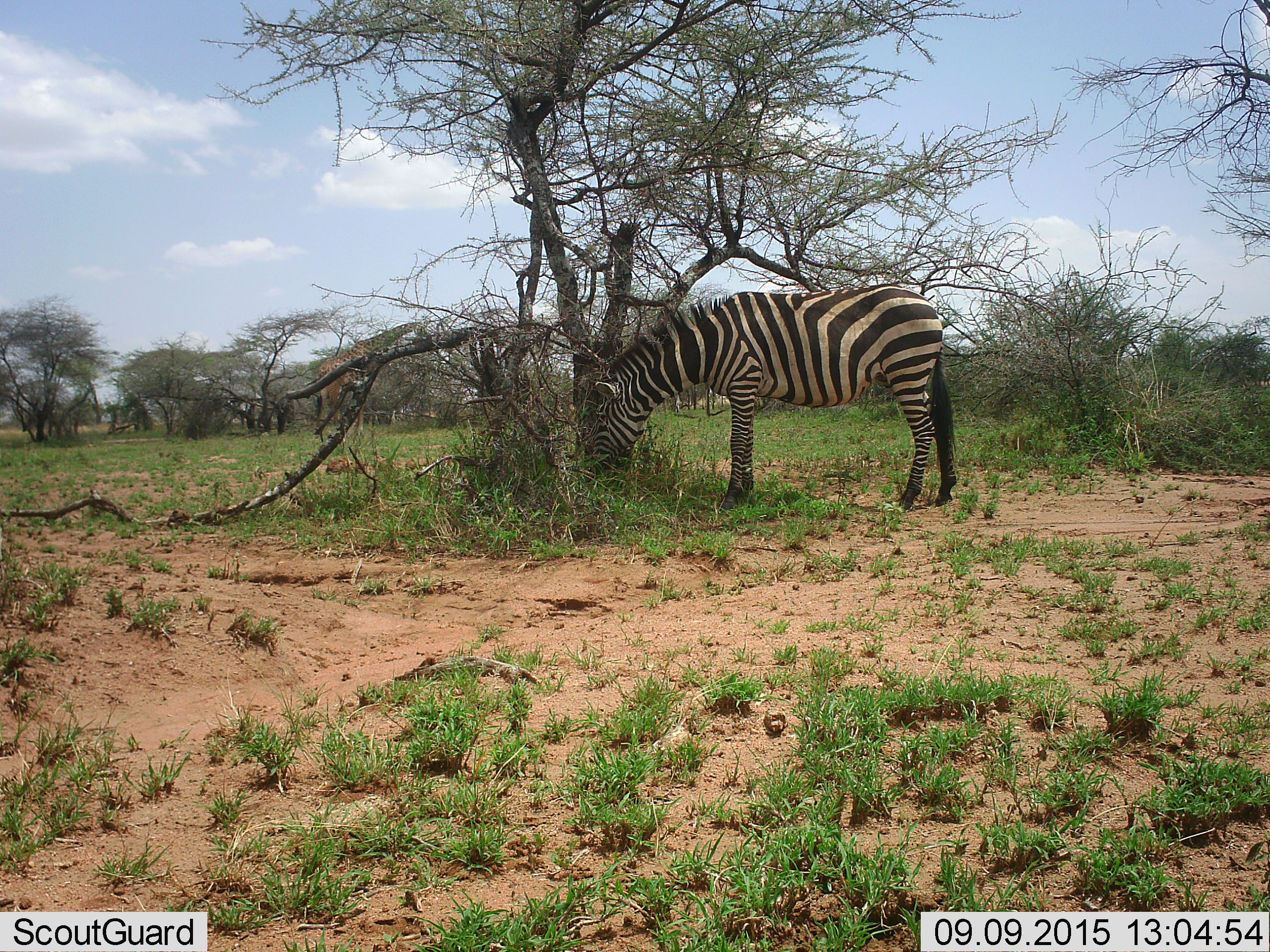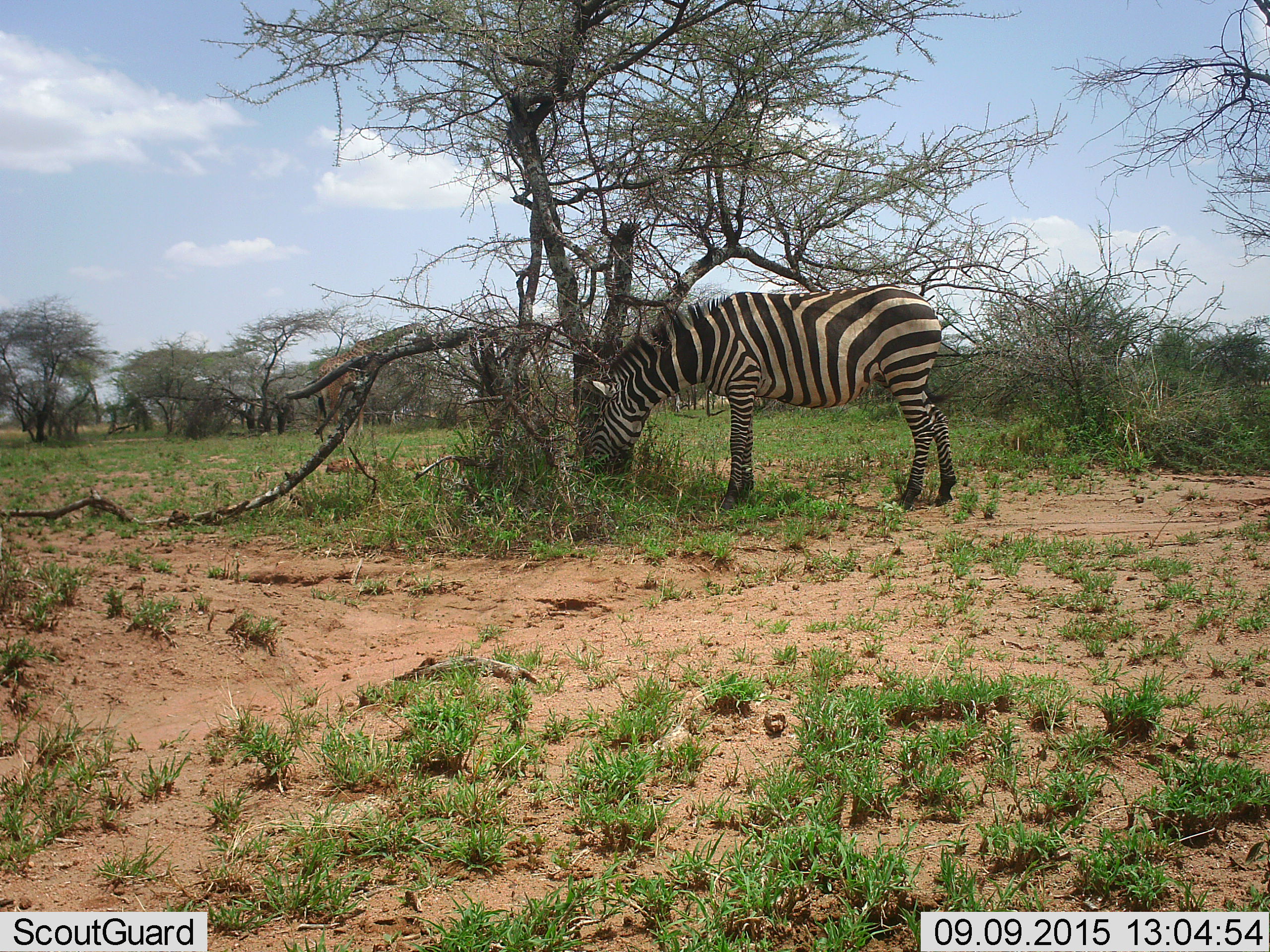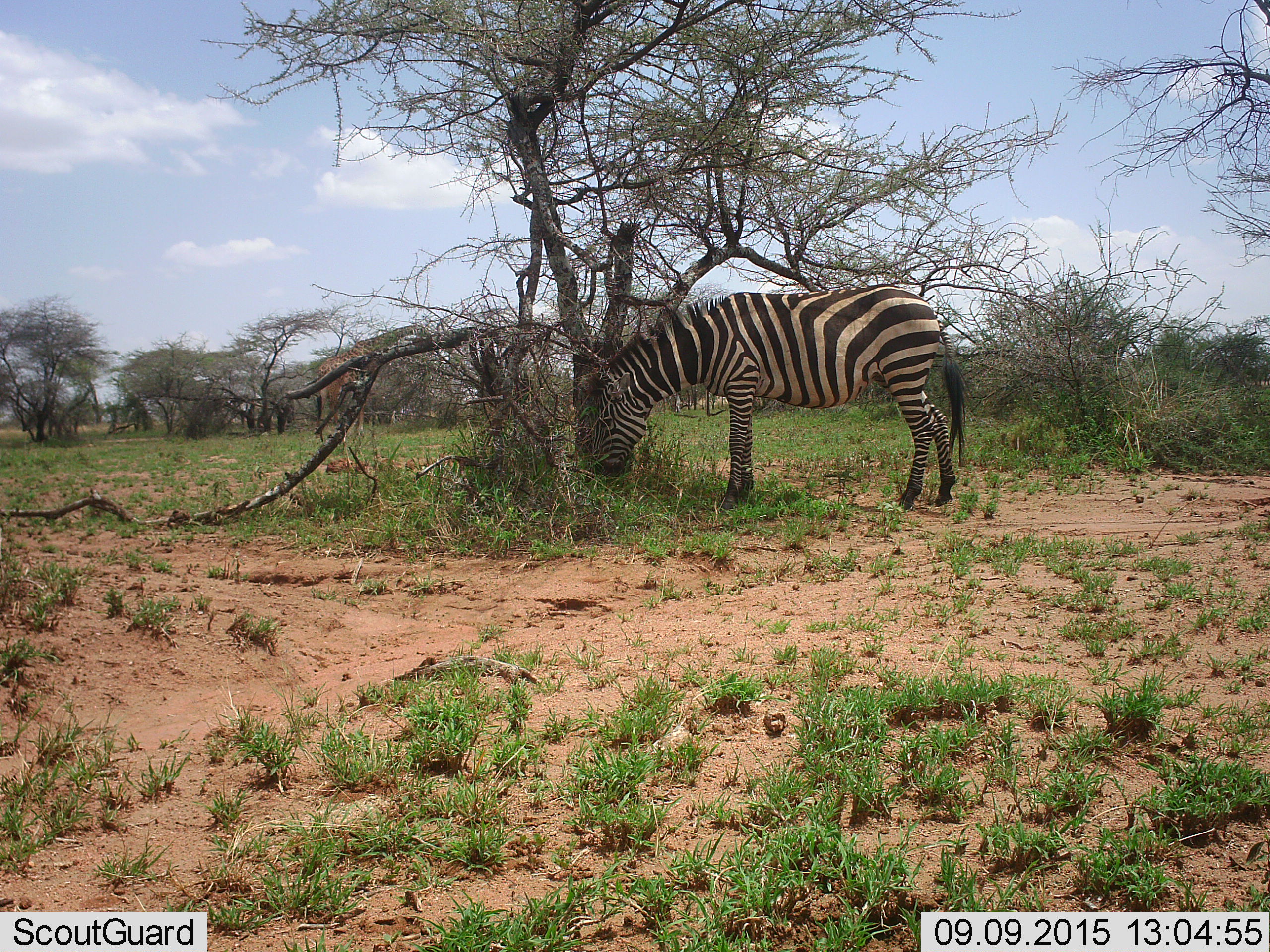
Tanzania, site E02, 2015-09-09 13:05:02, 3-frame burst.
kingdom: Animalia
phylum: Chordata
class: Mammalia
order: Artiodactyla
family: Giraffidae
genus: Giraffa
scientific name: Giraffa camelopardalis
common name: giraffe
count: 1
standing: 55%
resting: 0%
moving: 18%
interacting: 0%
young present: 0%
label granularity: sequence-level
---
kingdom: Animalia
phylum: Chordata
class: Mammalia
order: Perissodactyla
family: Equidae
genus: Equus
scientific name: Equus quagga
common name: plains zebra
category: zebra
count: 1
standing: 22%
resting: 0%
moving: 11%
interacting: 0%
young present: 0%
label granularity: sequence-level